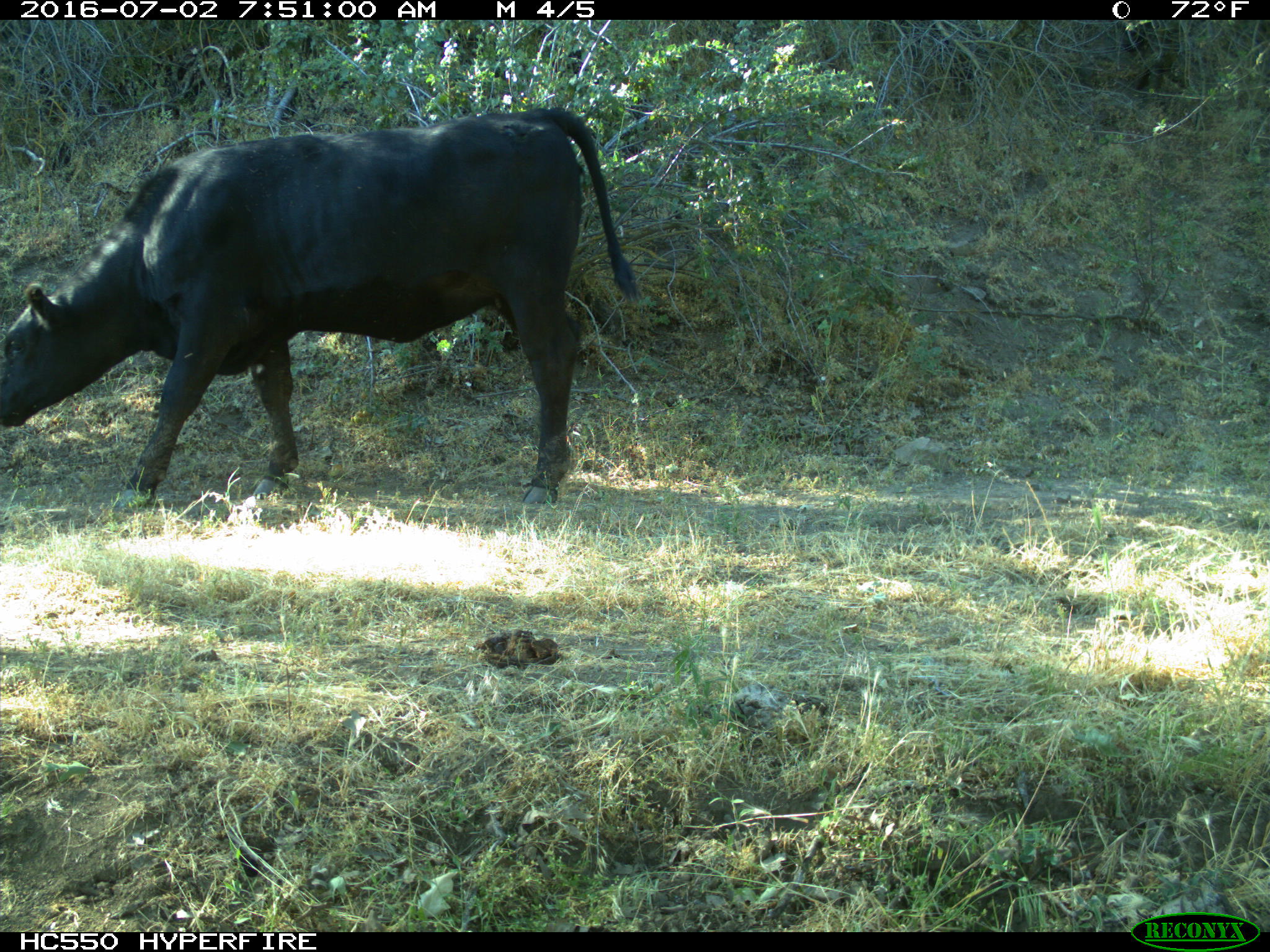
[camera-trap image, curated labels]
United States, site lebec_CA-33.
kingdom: Animalia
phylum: Chordata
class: Mammalia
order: Artiodactyla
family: Bovidae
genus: Bos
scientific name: Bos taurus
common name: domestic cow